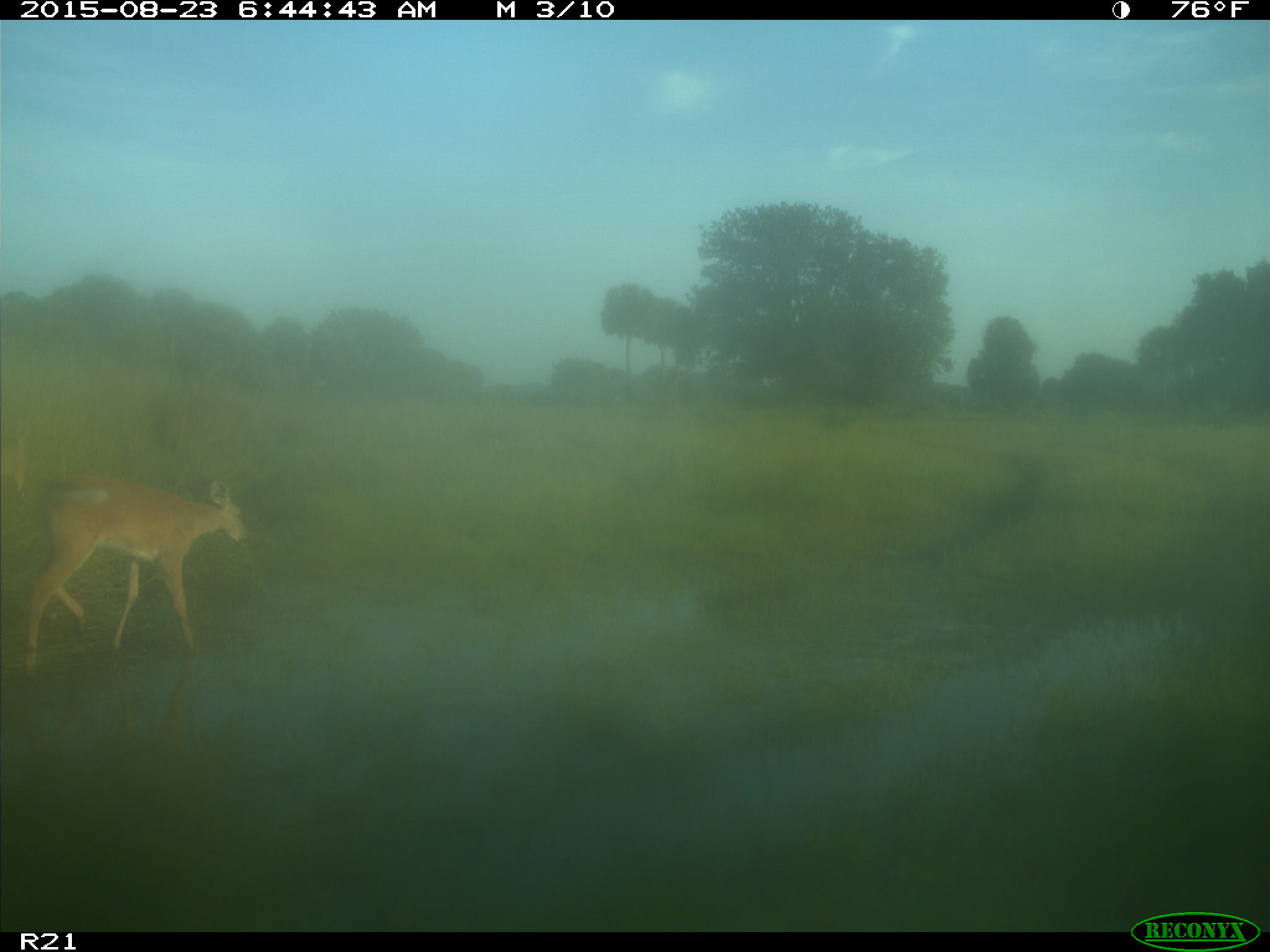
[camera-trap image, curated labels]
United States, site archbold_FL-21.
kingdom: Animalia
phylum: Chordata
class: Mammalia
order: Artiodactyla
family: Cervidae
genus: Odocoileus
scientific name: Odocoileus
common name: deer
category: unidentified deer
Unidentified deer (deer) (Odocoileus).